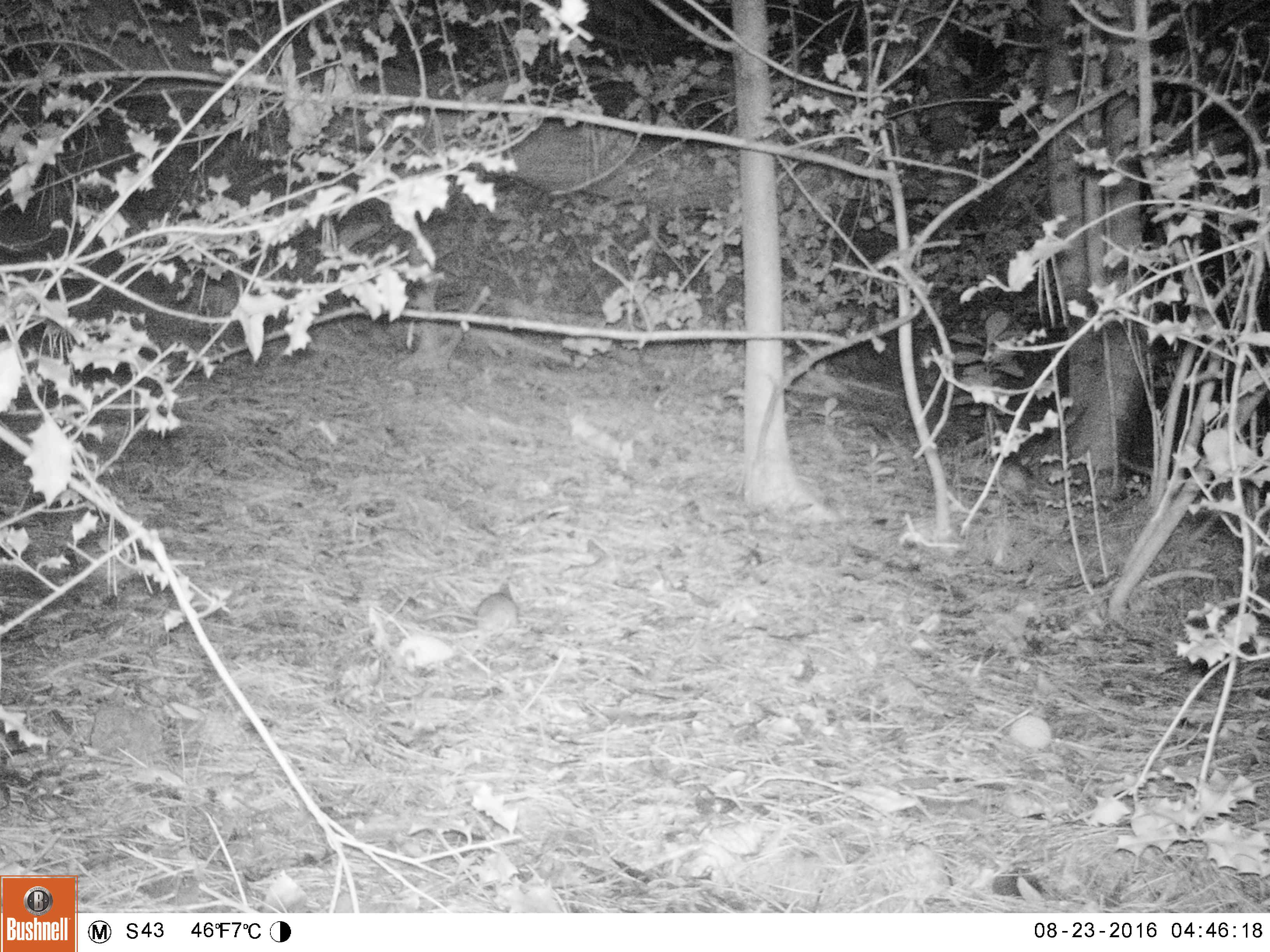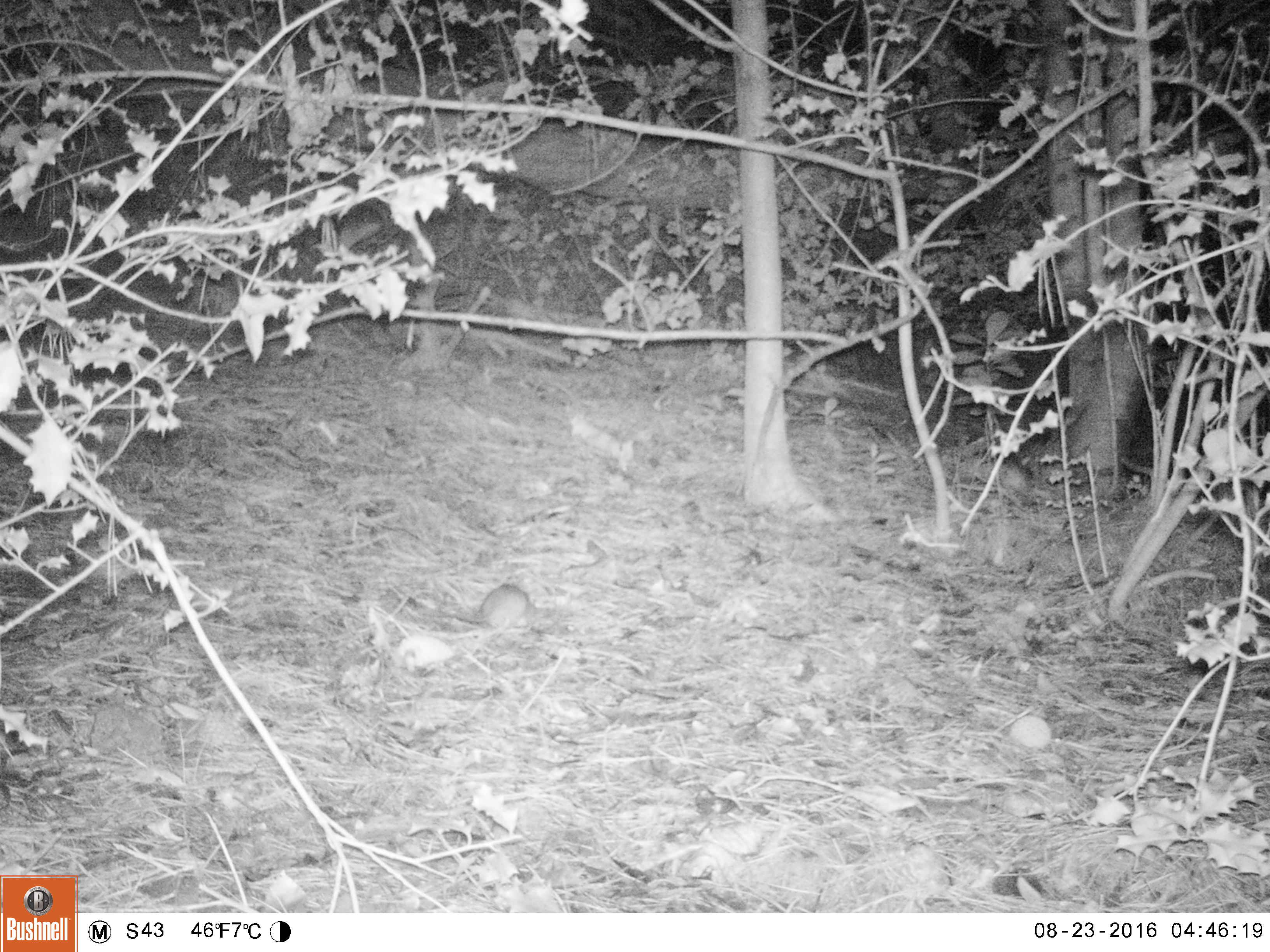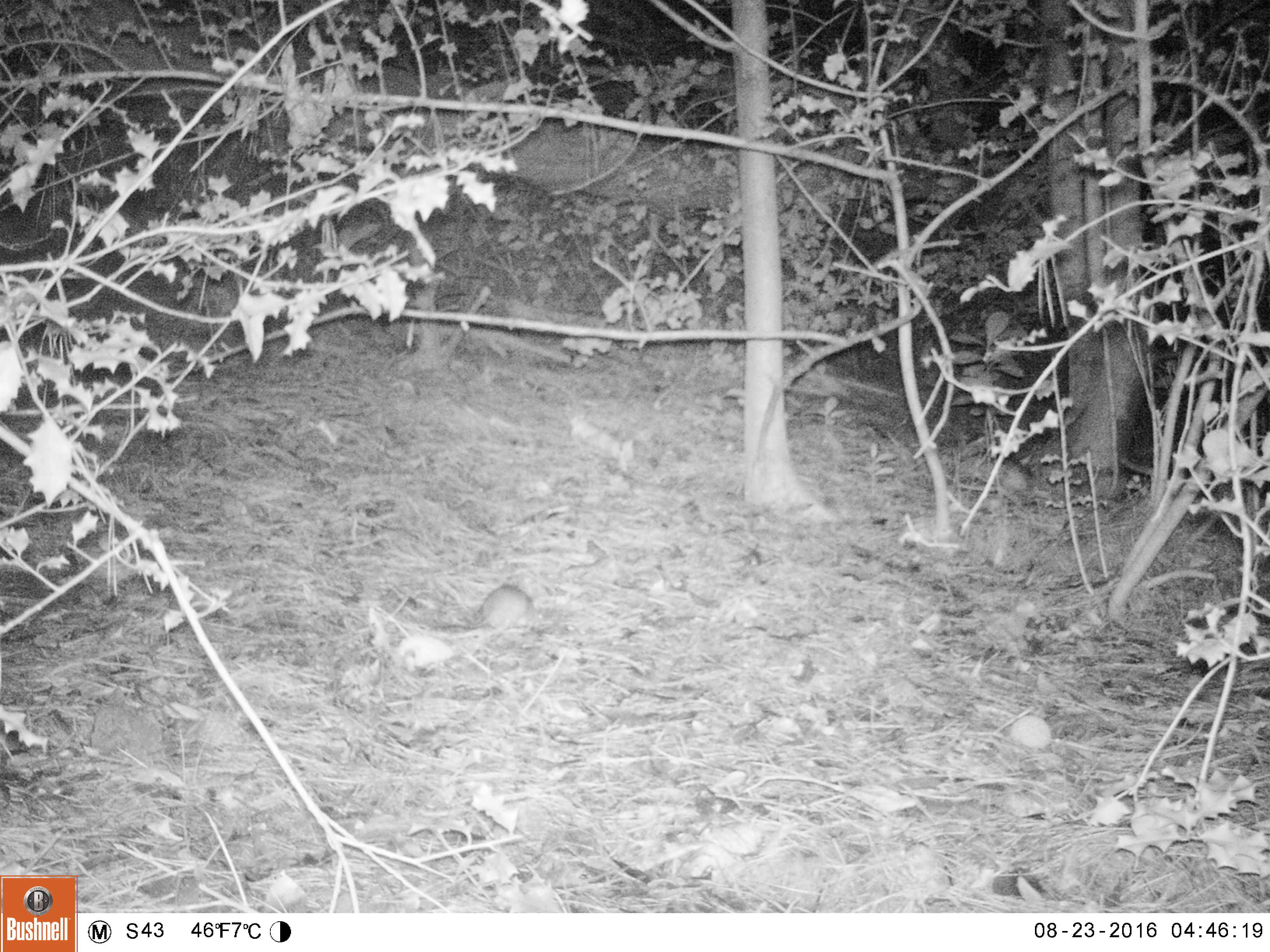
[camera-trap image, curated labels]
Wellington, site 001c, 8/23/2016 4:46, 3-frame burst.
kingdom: Animalia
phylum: Chordata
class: Mammalia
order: Rodentia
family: Muridae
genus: Rattus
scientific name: Rattus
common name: rat